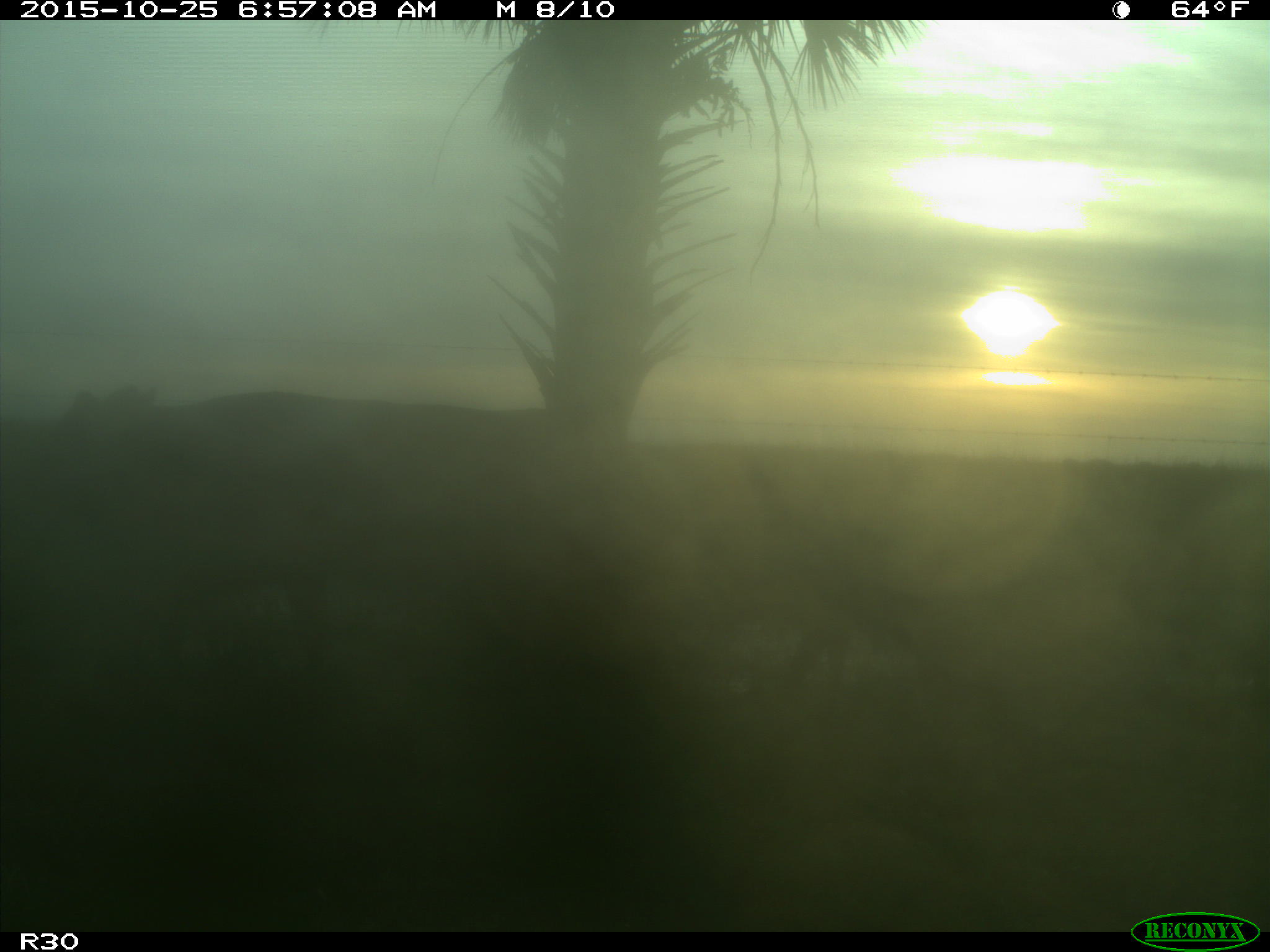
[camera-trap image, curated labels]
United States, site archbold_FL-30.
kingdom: Animalia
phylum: Chordata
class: Mammalia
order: Artiodactyla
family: Bovidae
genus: Bos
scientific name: Bos taurus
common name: domestic cow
Bos taurus (domestic cow).